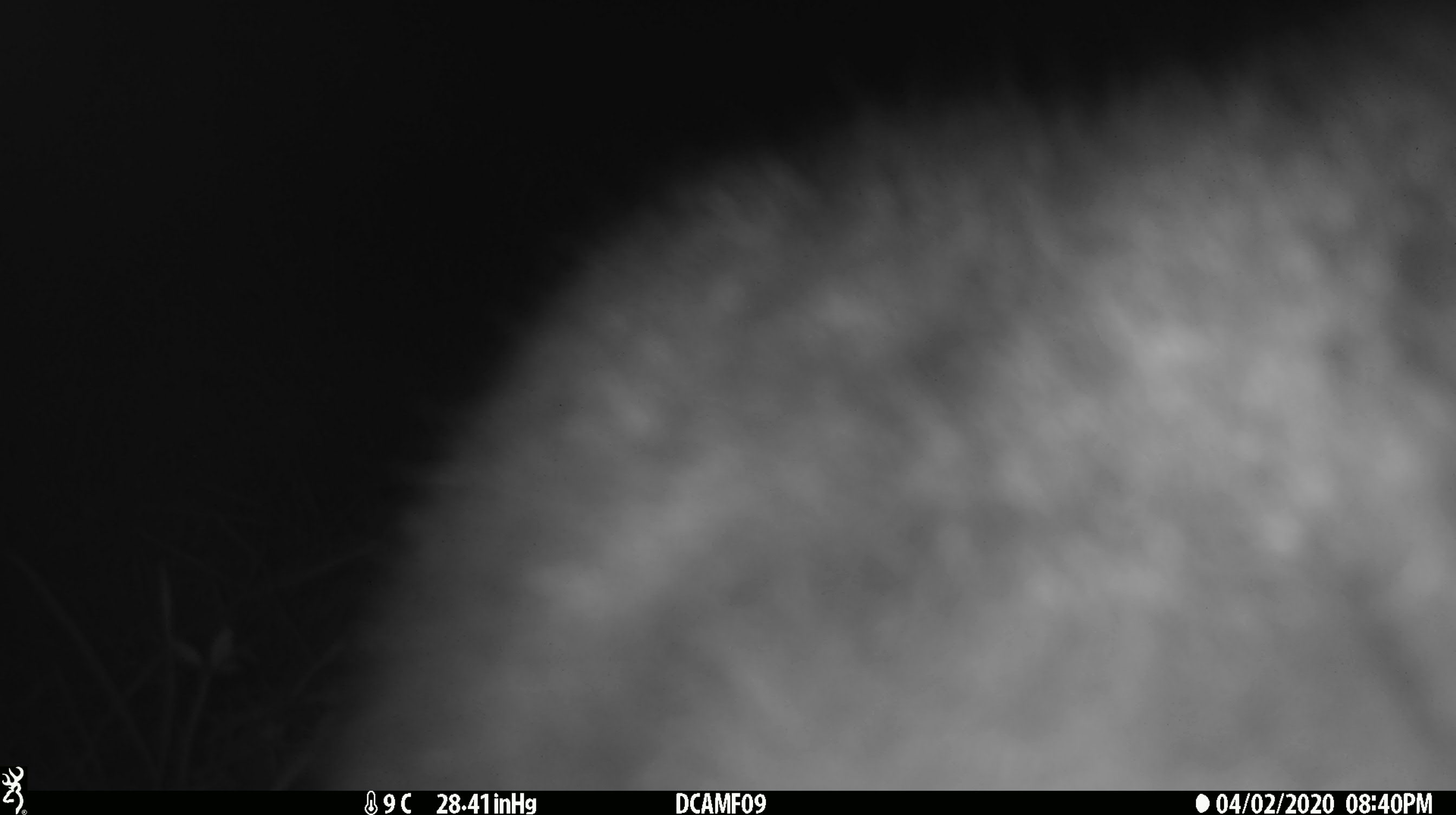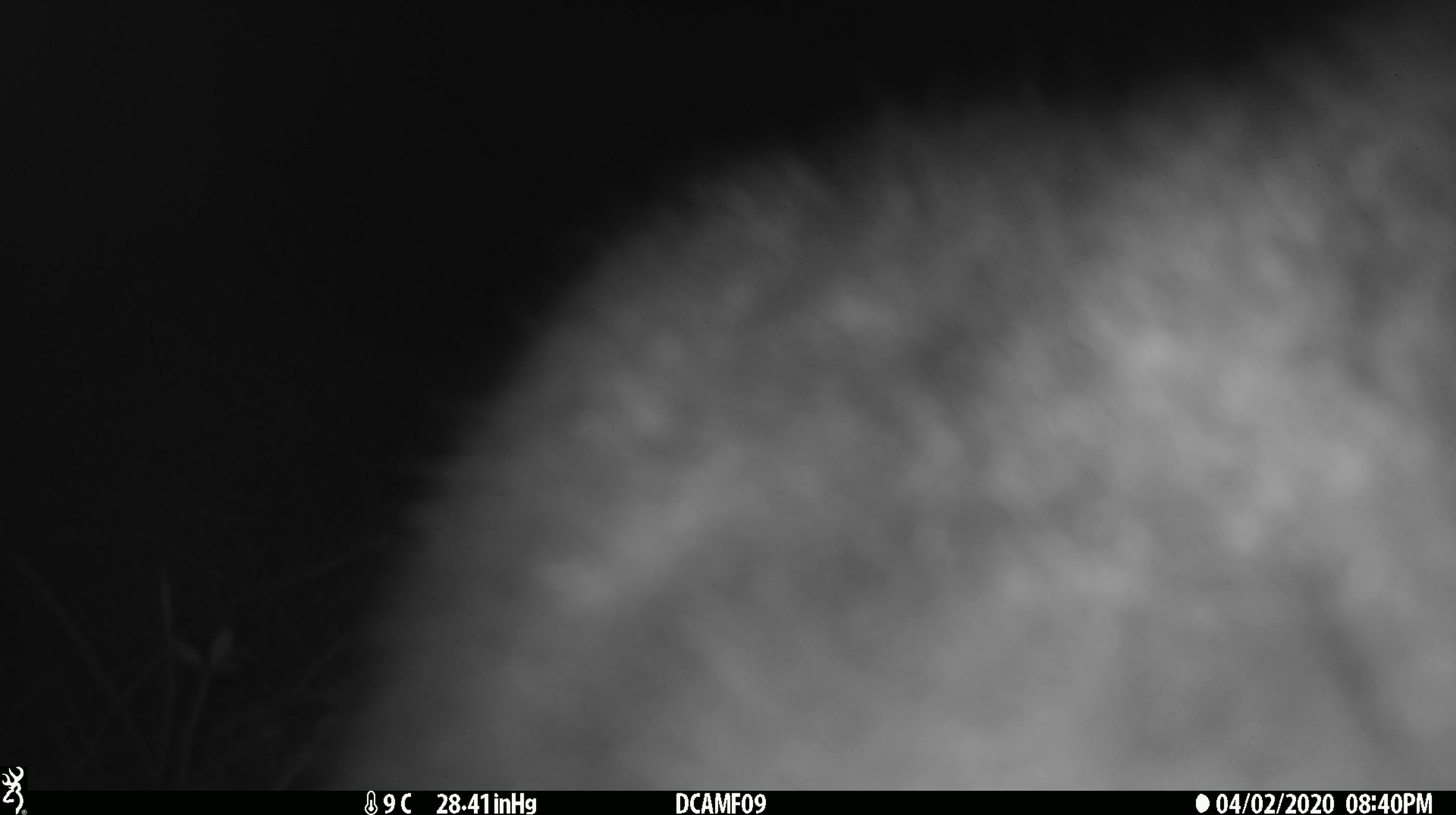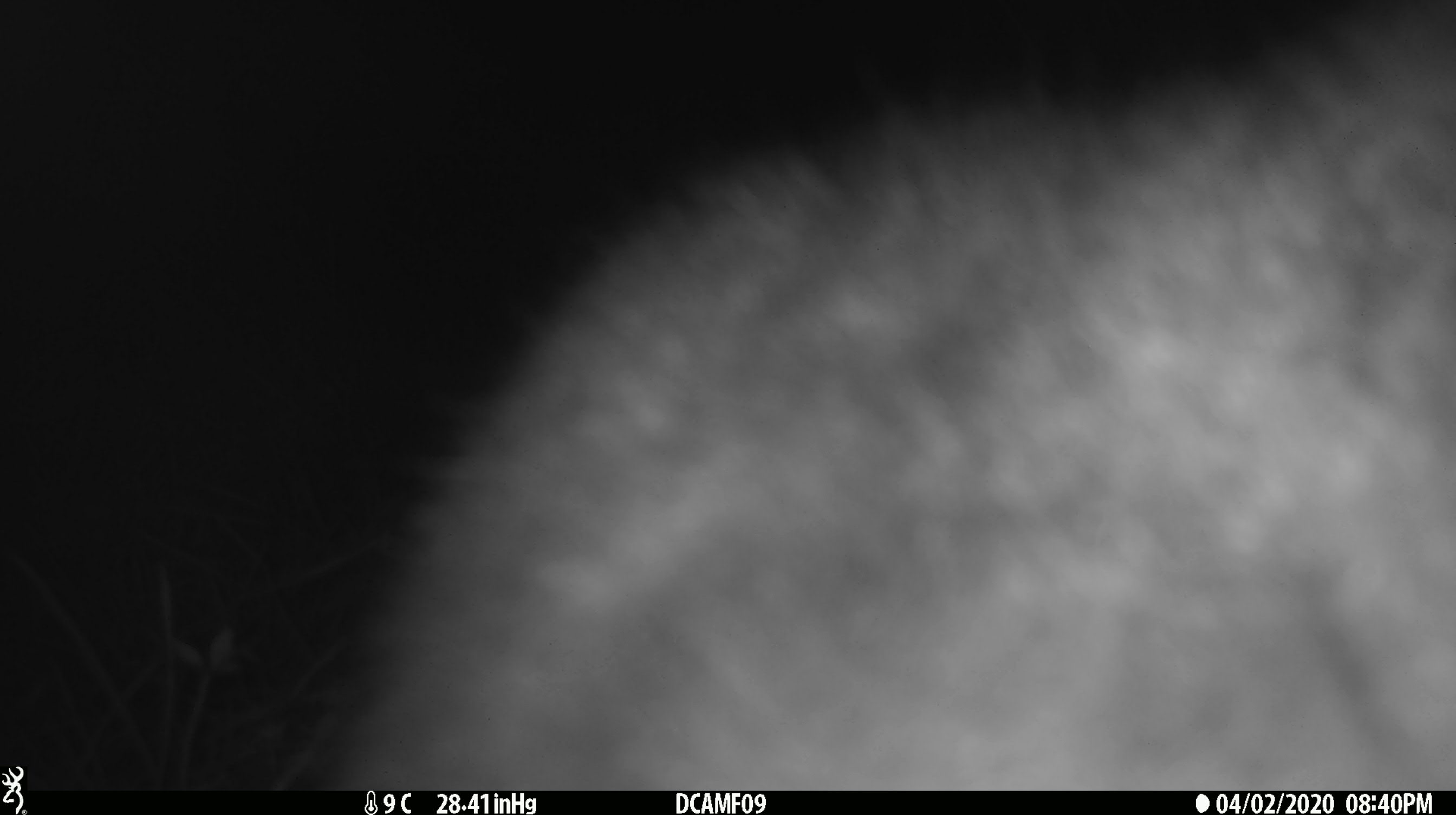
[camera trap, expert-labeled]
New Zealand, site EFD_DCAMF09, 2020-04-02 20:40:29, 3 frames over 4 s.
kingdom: Animalia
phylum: Chordata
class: Mammalia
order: Diprotodontia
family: Phalangeridae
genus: Trichosurus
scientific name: Trichosurus vulpecula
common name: common brushtail possum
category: possum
Possum (common brushtail possum) (Trichosurus vulpecula).